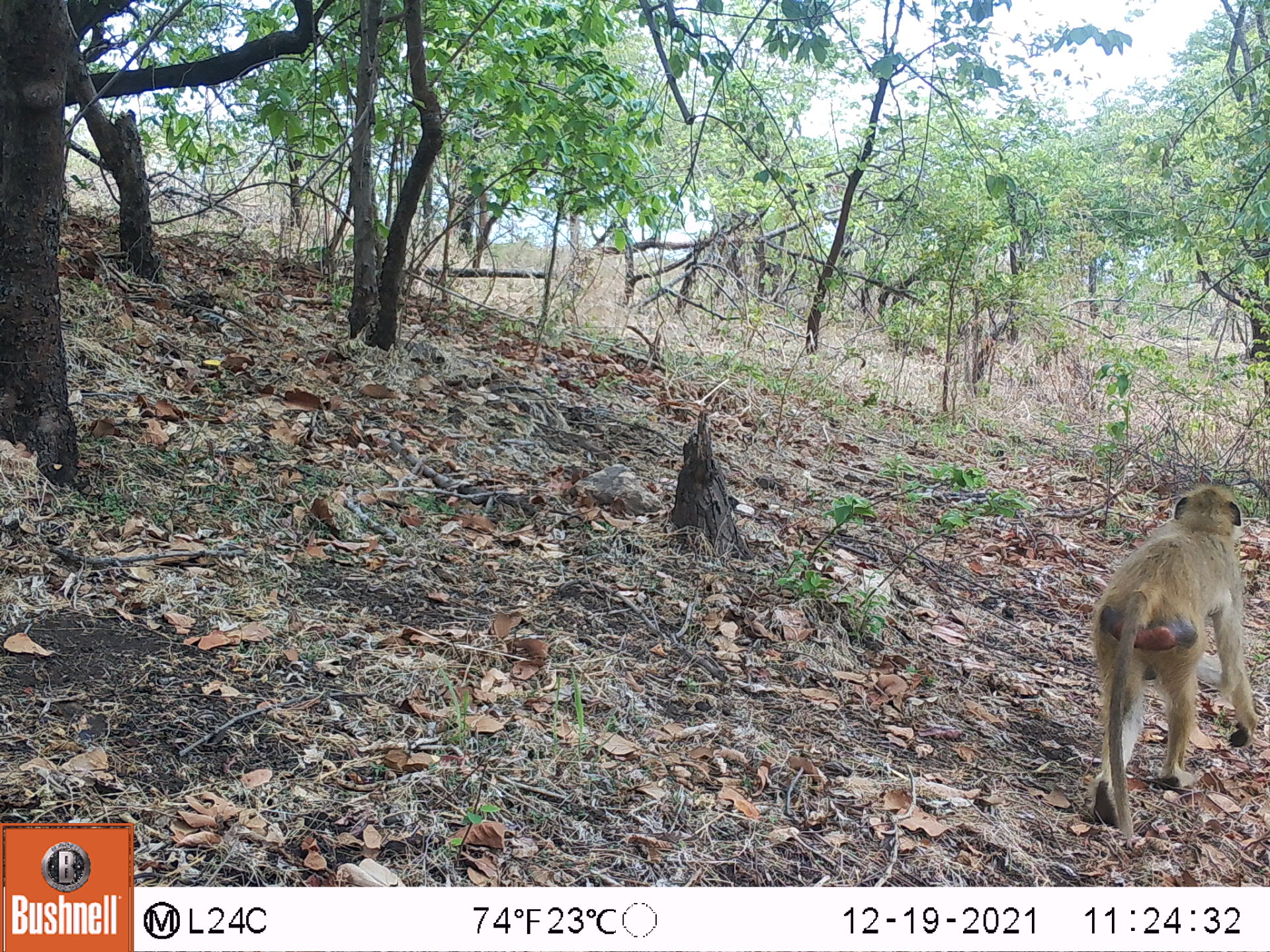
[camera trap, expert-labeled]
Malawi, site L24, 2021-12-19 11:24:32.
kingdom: Animalia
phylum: Chordata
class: Mammalia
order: Primates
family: Cercopithecidae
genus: Papio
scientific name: Papio cynocephalus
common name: yellow baboon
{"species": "yellow baboon (Papio cynocephalus)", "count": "1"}